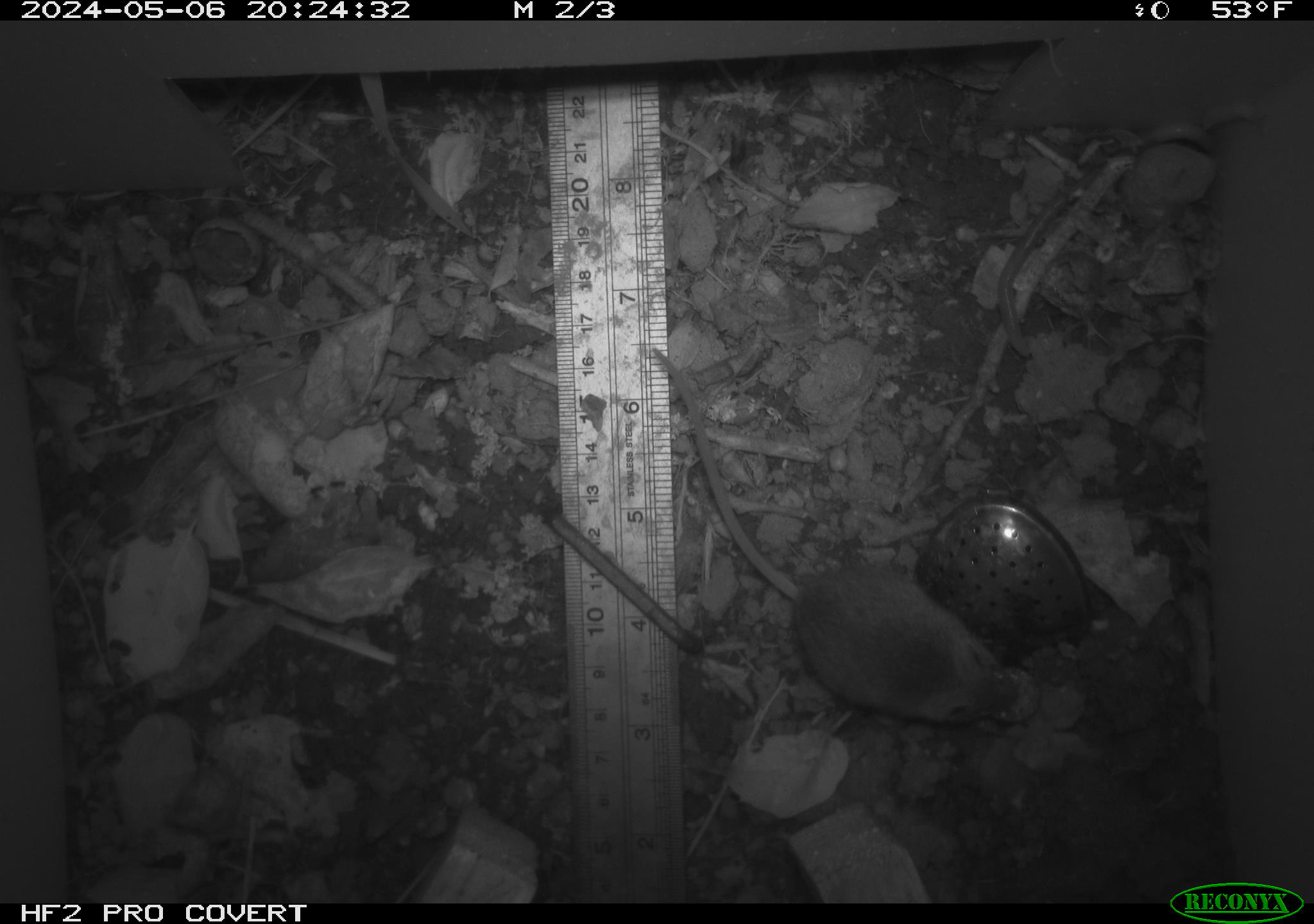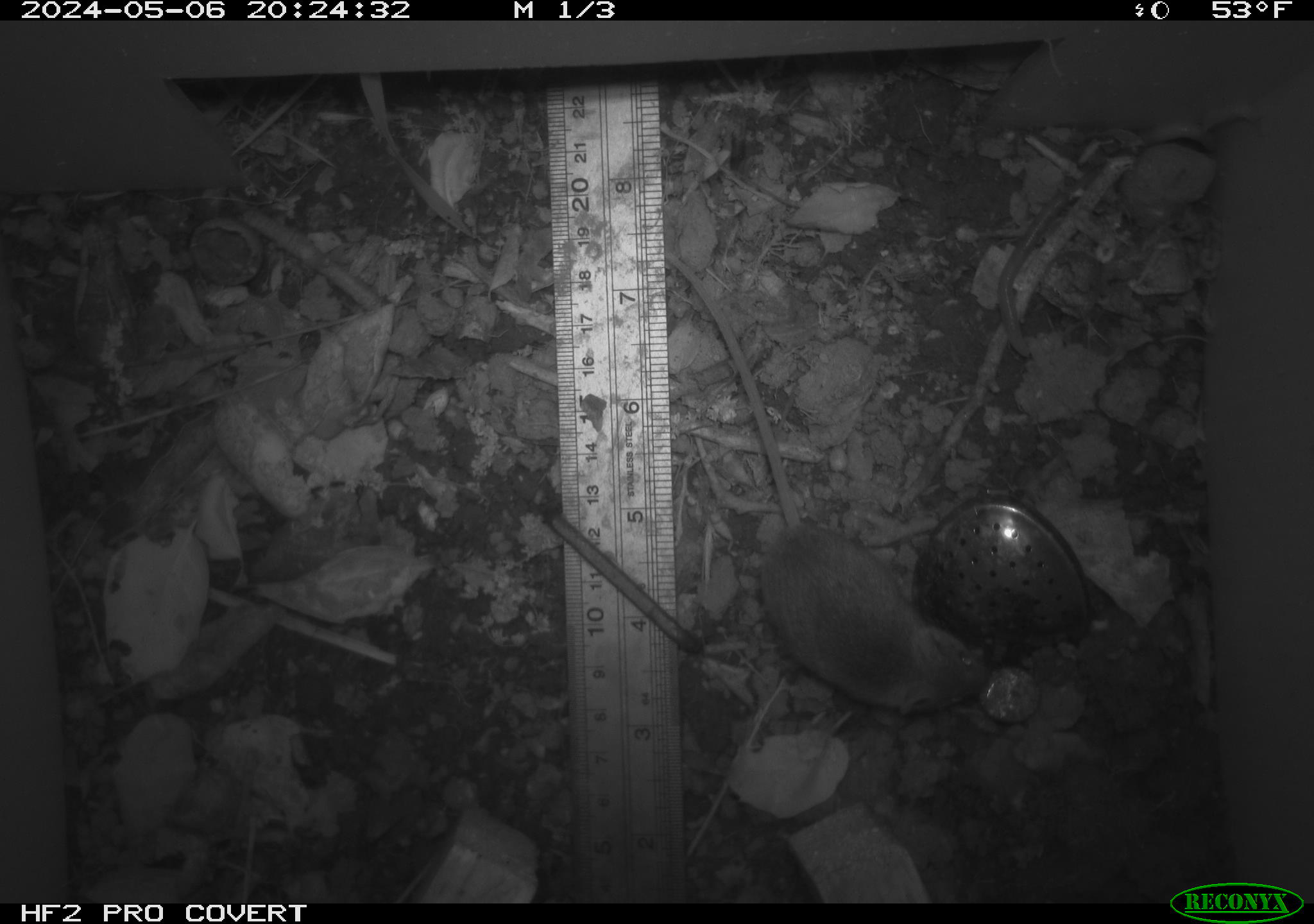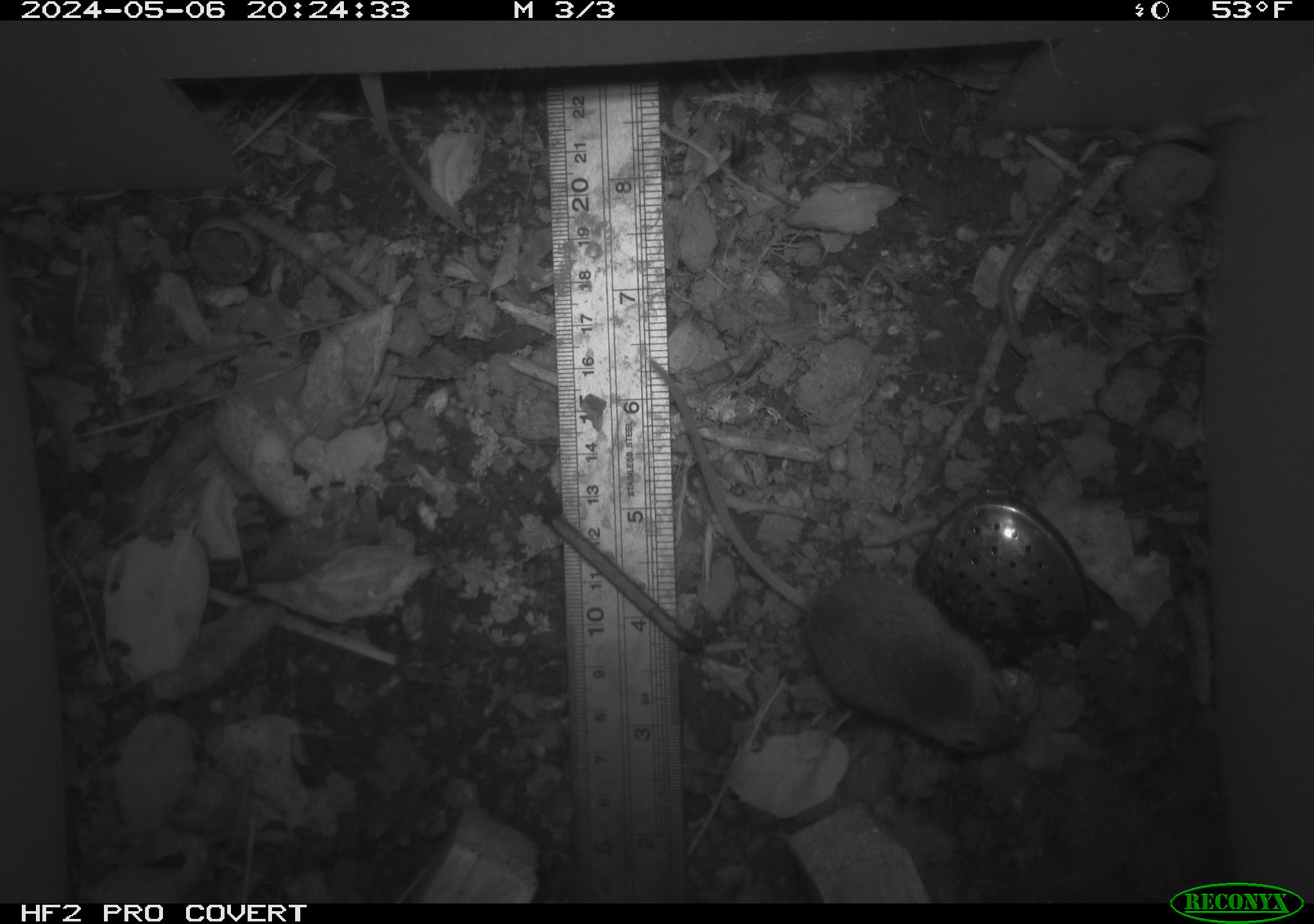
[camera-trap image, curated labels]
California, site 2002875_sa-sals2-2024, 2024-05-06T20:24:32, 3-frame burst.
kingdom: Animalia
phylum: Chordata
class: Mammalia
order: Rodentia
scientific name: Rodentia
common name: mouse species